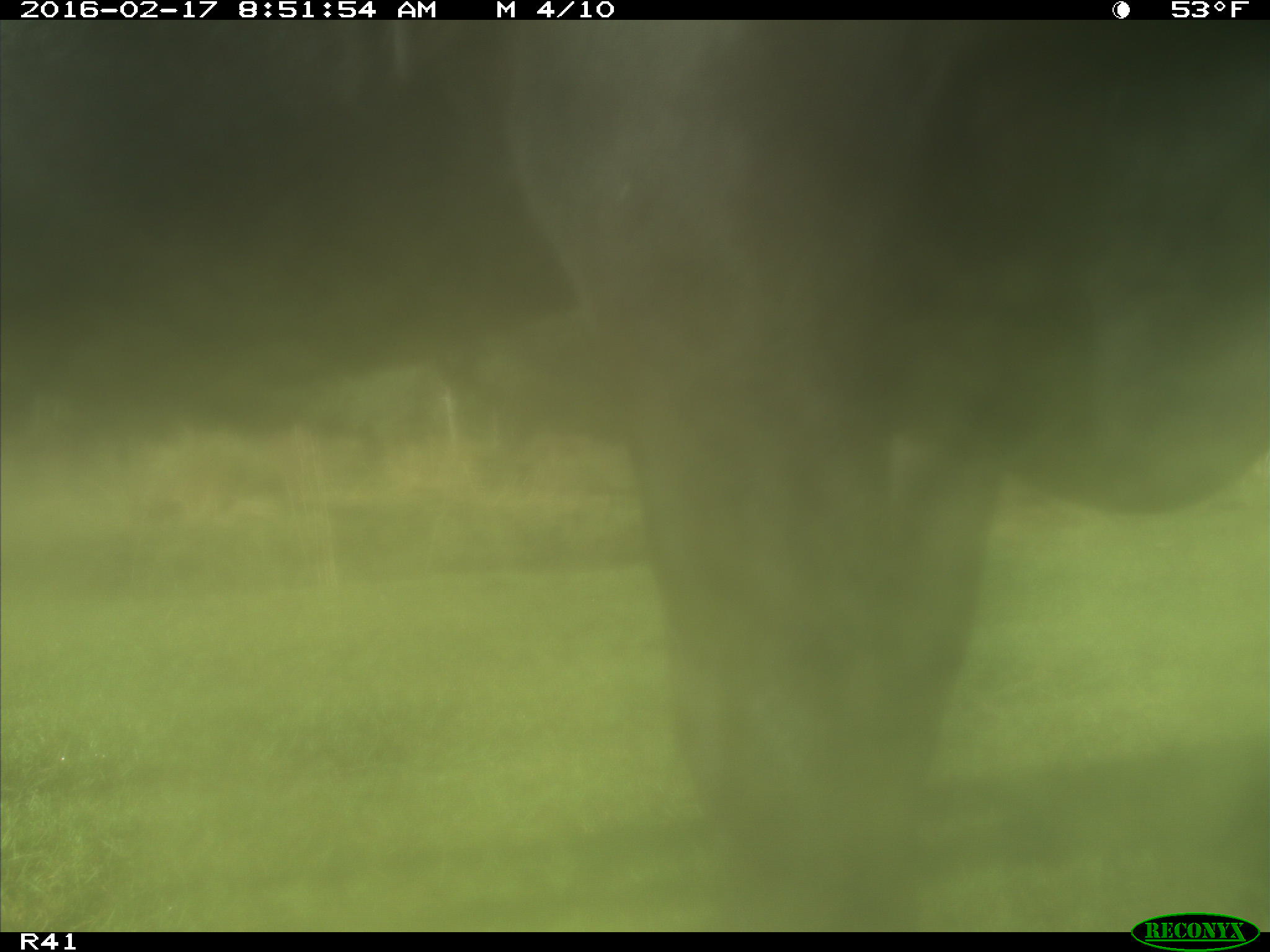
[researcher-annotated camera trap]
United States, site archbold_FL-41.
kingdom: Animalia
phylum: Chordata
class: Mammalia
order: Artiodactyla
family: Bovidae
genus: Bos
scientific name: Bos taurus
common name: domestic cow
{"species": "Bos taurus (domestic cow)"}